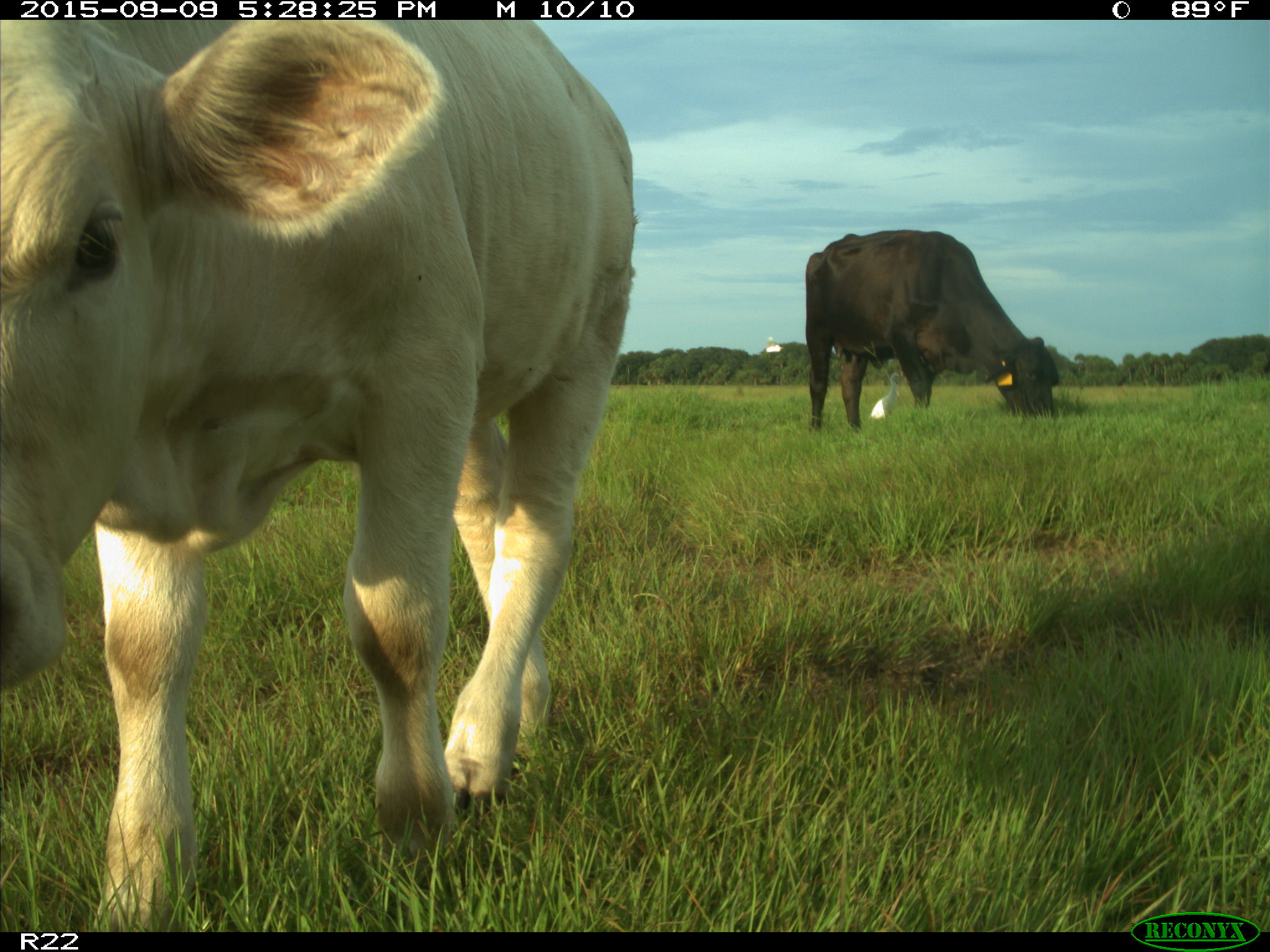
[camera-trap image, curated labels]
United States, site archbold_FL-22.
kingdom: Animalia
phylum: Chordata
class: Mammalia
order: Artiodactyla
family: Bovidae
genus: Bos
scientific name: Bos taurus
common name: domestic cow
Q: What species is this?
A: Bos taurus (domestic cow).